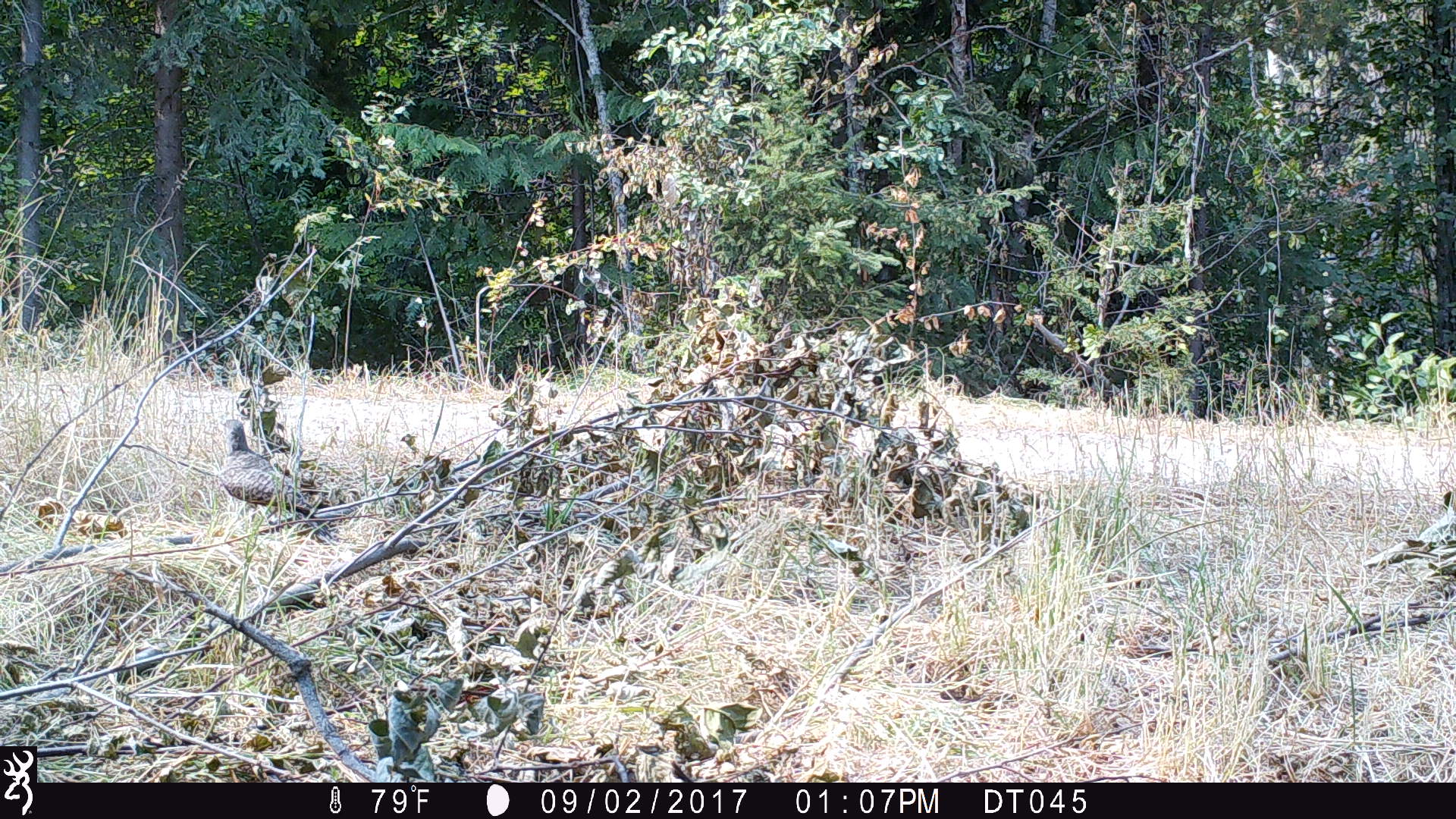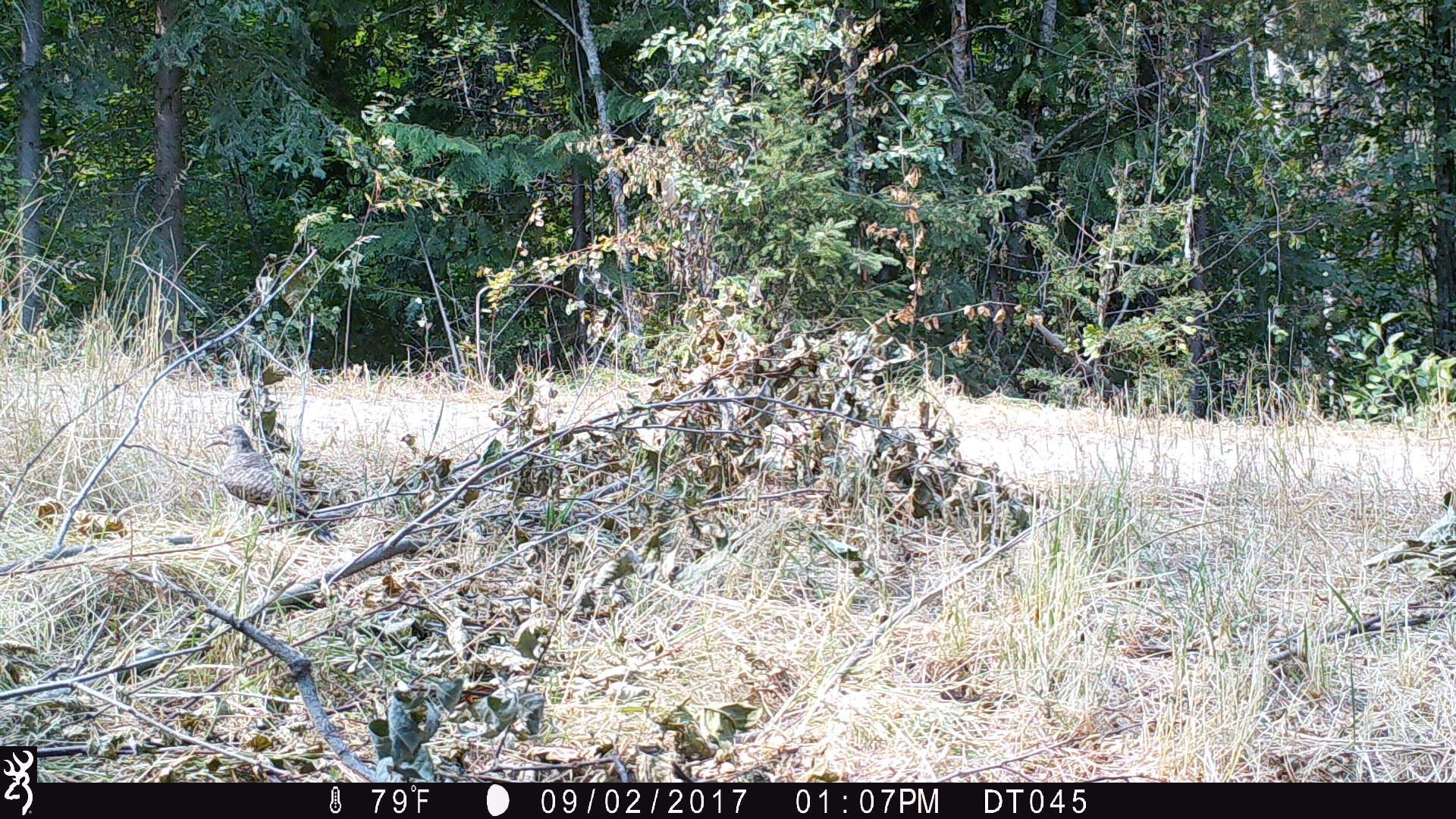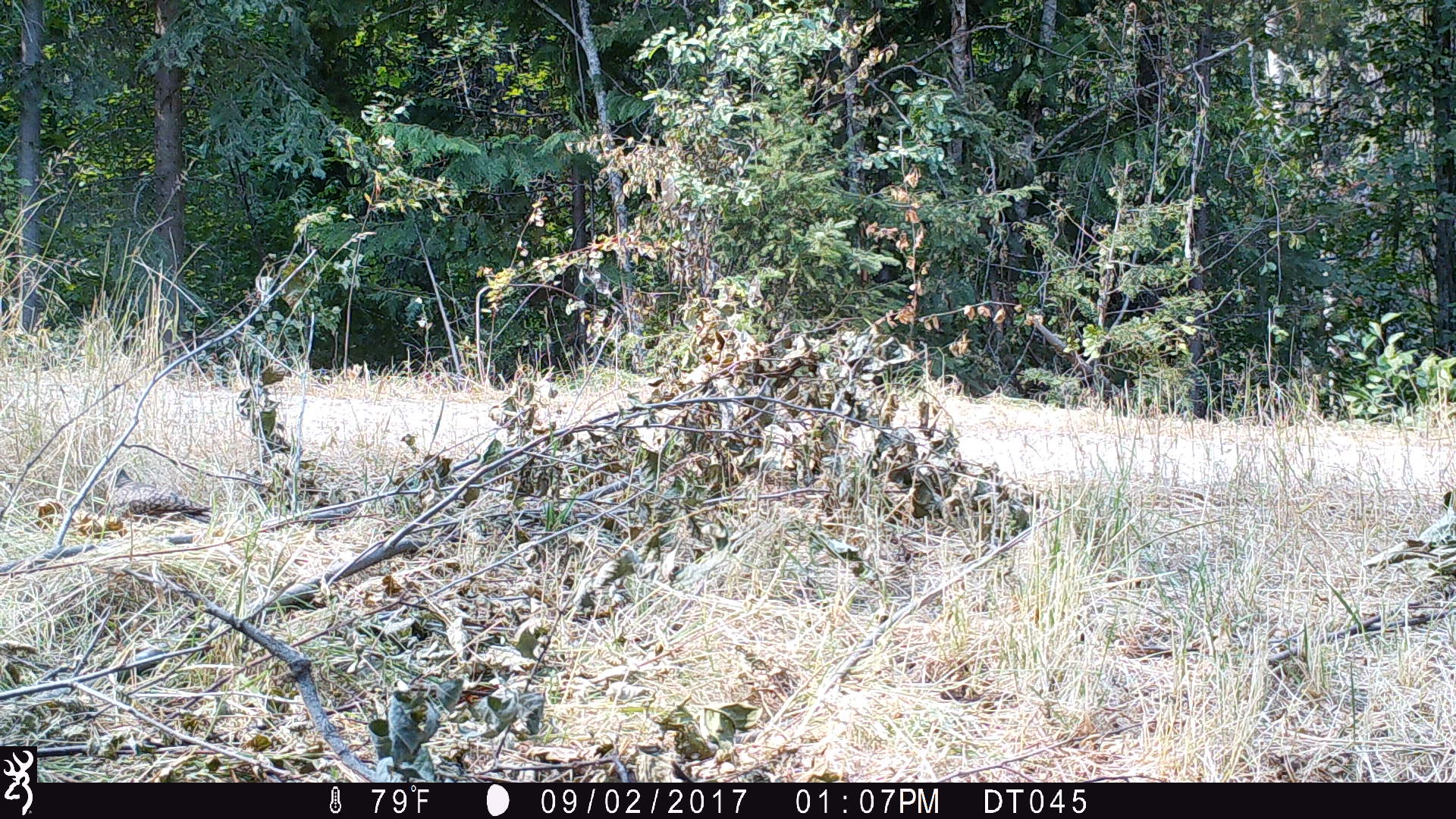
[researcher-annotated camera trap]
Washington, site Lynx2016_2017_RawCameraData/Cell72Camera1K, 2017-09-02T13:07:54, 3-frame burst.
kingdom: Animalia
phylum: Chordata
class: Aves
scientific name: Aves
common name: birds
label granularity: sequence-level